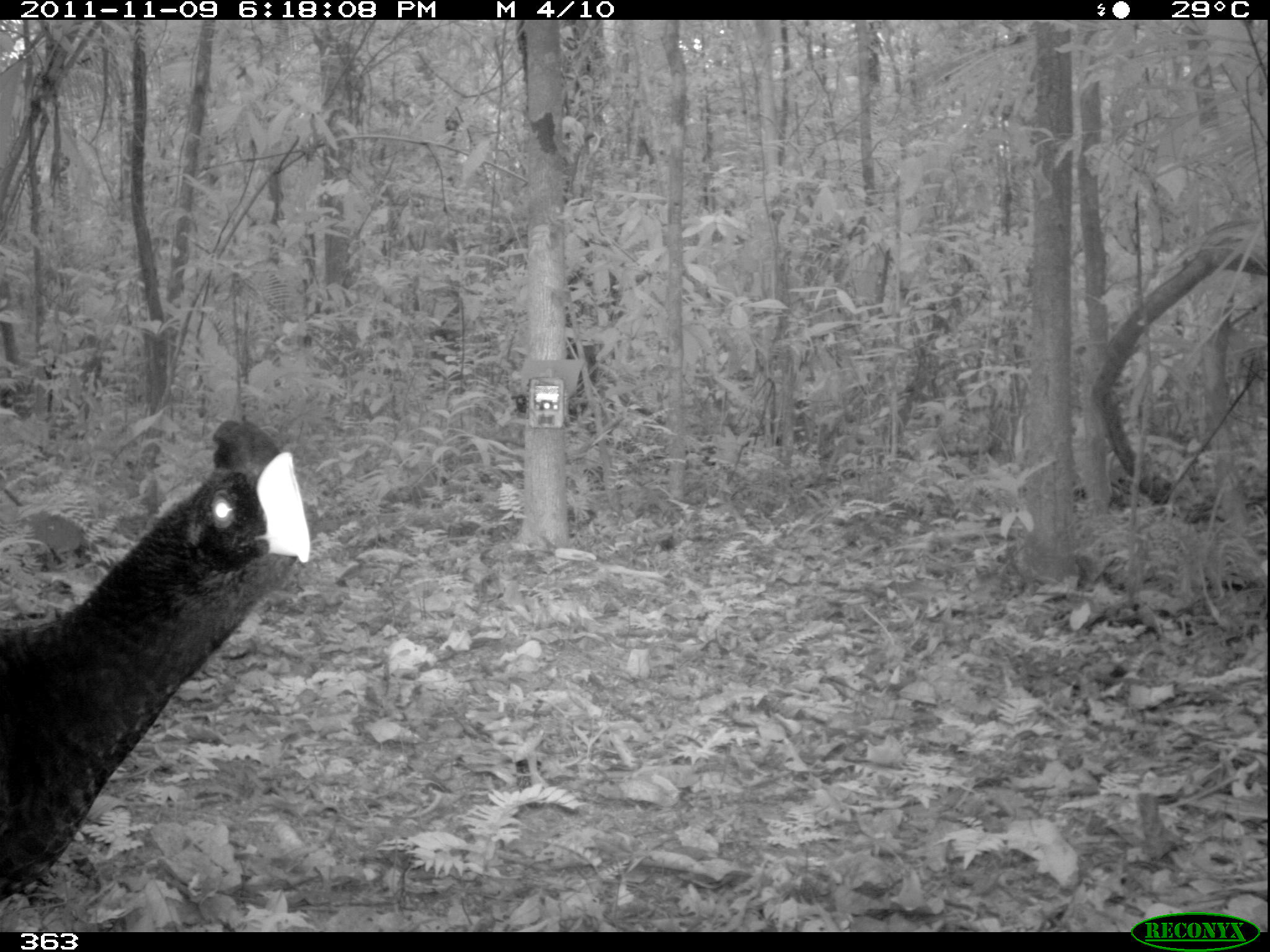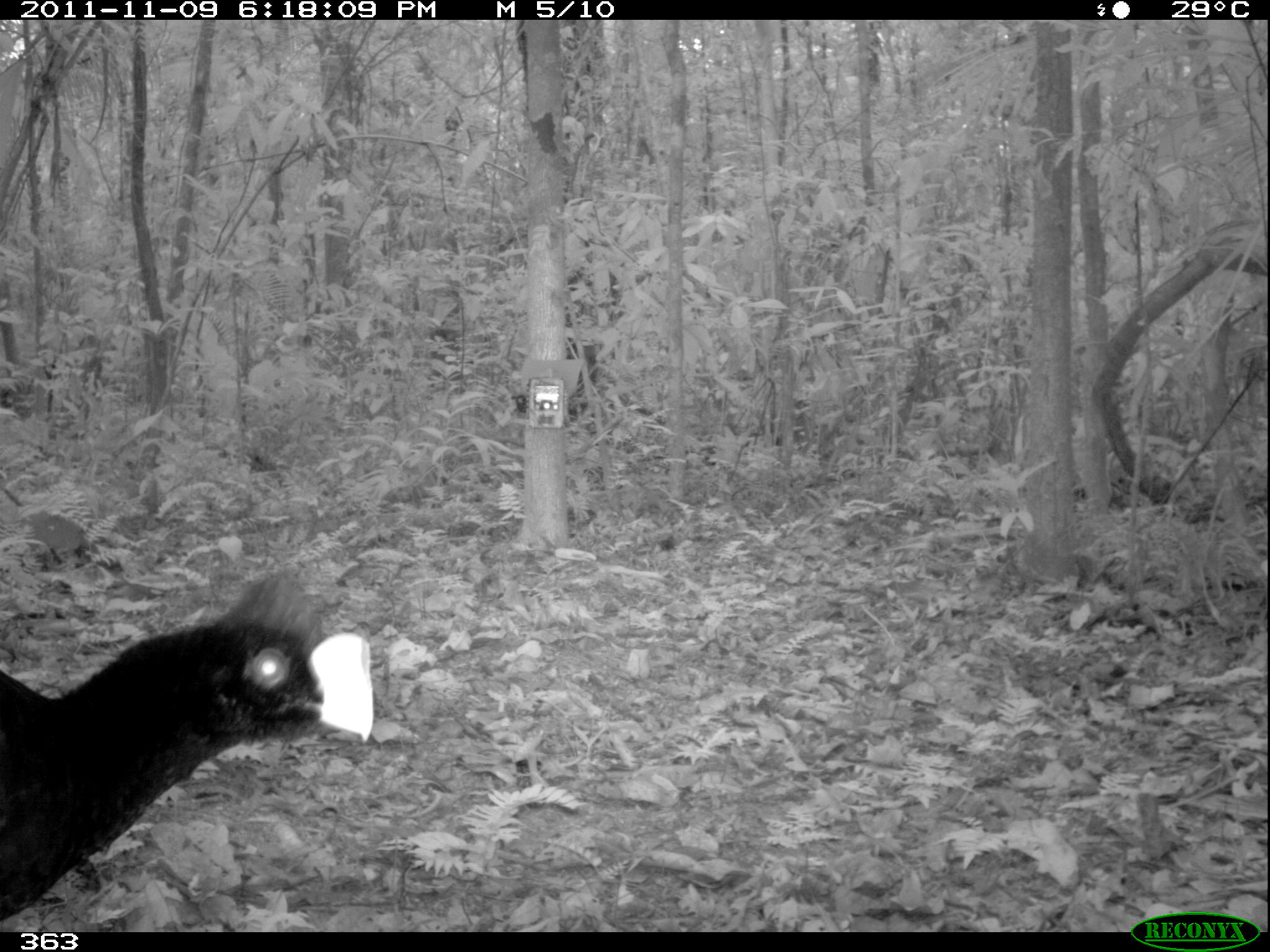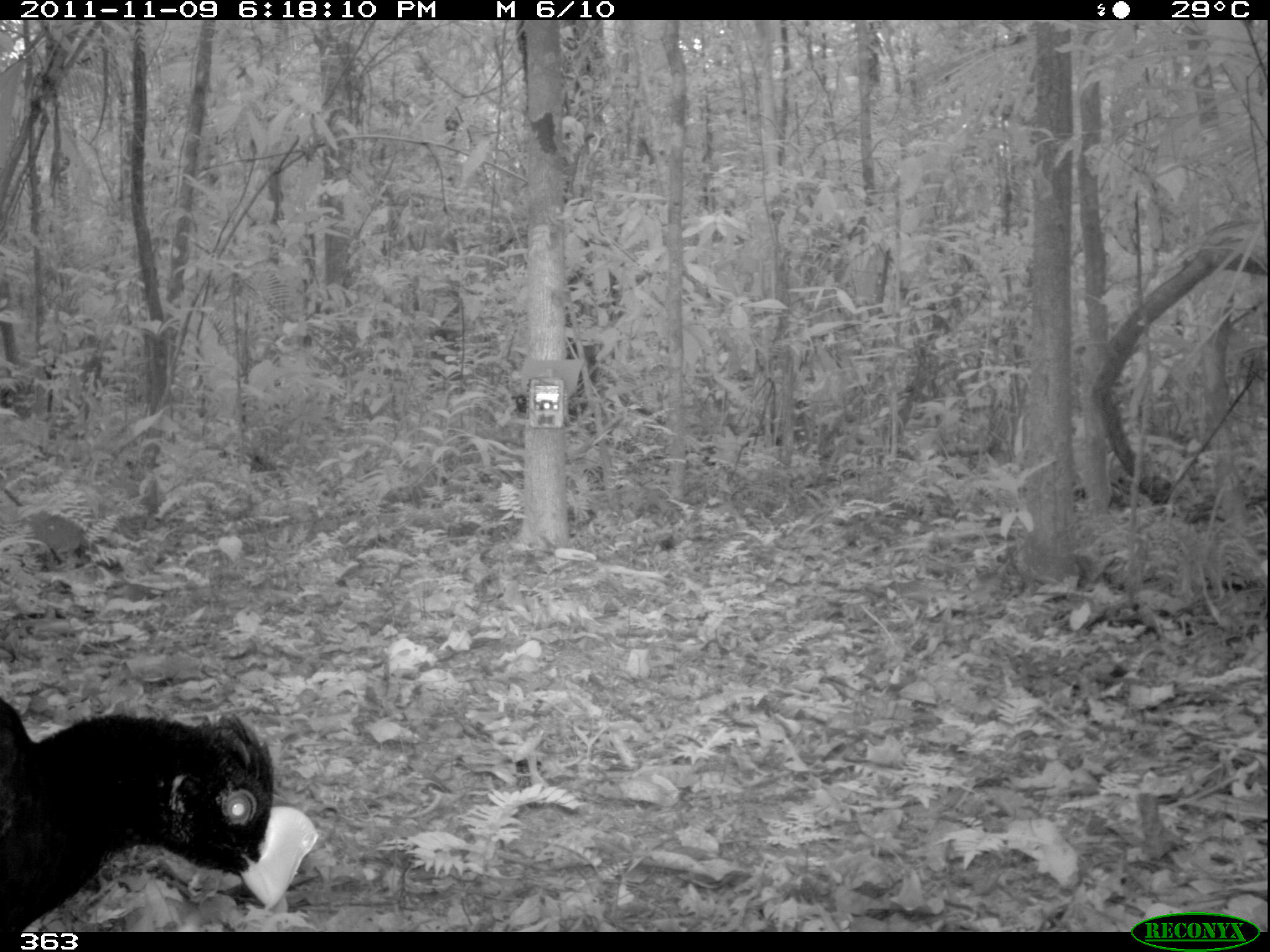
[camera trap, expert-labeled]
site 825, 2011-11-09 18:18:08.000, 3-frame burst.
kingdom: Animalia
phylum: Chordata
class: Aves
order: Galliformes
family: Cracidae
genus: Mitu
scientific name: Mitu tuberosum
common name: razor-billed curassow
Mitu tuberosum (razor-billed curassow).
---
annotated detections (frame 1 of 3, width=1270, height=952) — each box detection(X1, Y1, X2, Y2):
mitu tuberosum: detection(0, 415, 310, 898)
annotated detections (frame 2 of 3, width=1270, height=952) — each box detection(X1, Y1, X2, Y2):
mitu tuberosum: detection(0, 566, 372, 922)